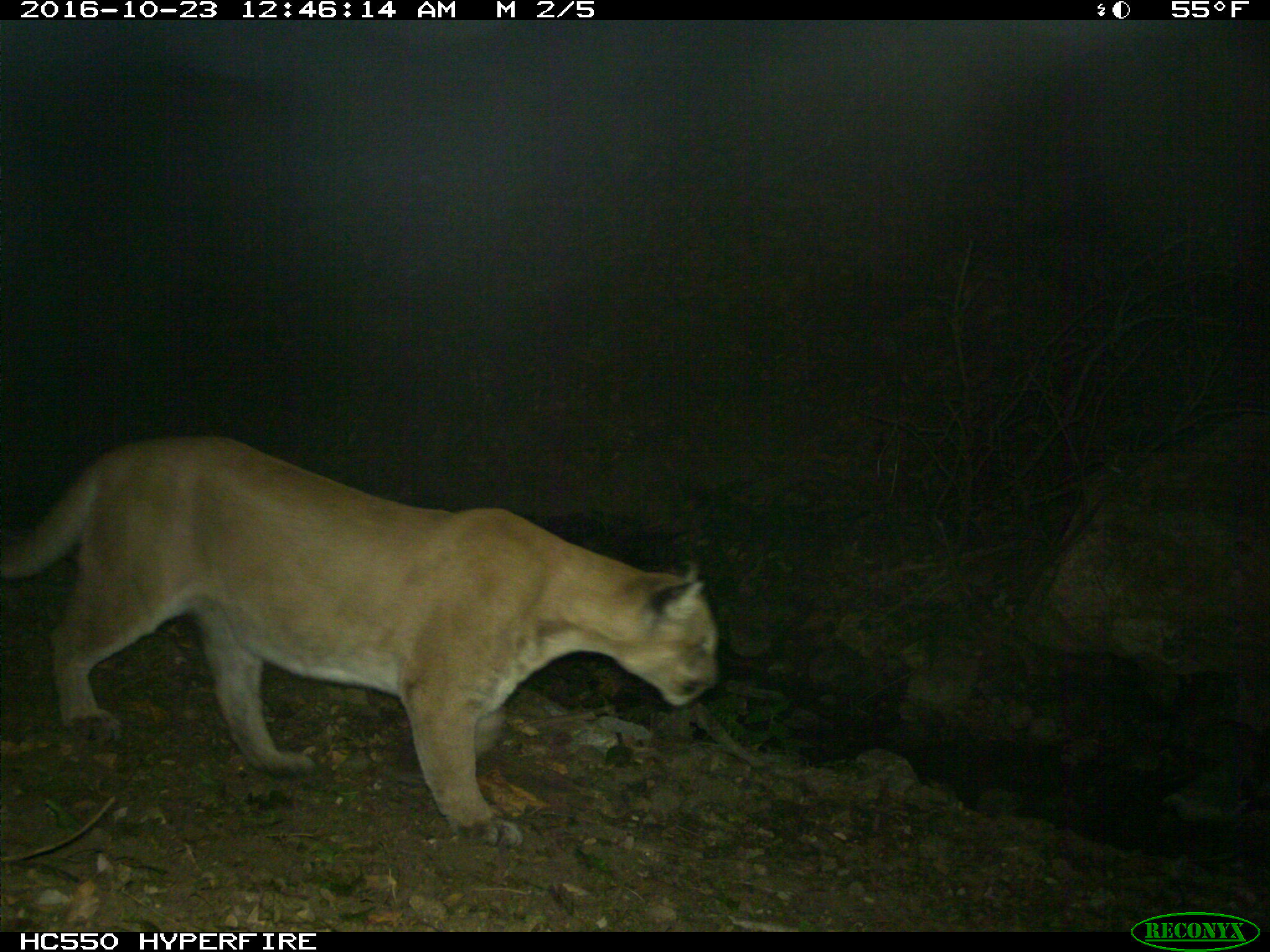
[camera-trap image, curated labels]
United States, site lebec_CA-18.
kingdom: Animalia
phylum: Chordata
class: Mammalia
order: Carnivora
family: Felidae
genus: Puma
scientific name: Puma concolor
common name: mountain lion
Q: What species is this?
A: Puma concolor (mountain lion).